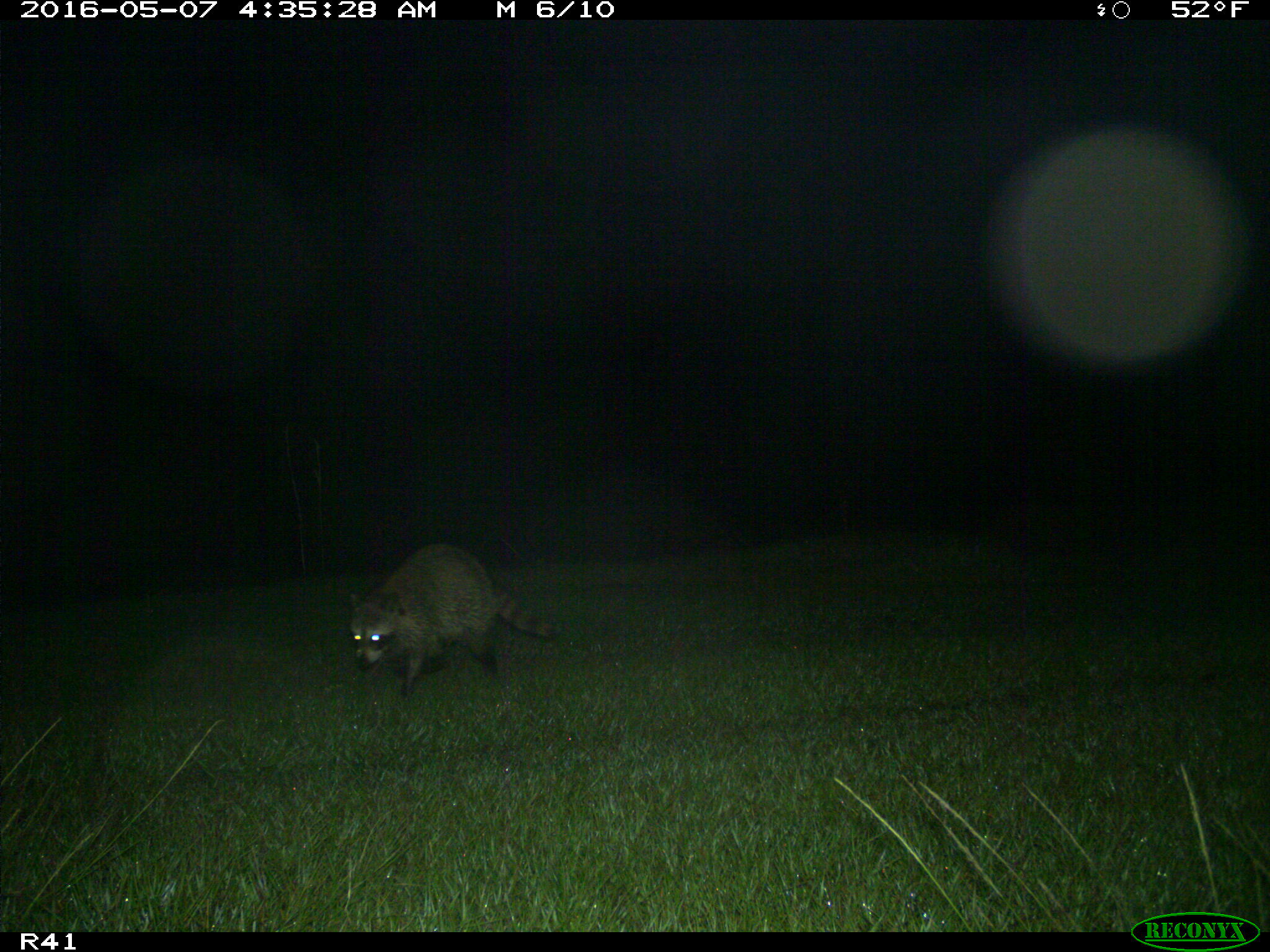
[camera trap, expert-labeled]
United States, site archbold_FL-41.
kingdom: Animalia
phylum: Chordata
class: Mammalia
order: Carnivora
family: Procyonidae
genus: Procyon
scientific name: Procyon lotor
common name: common raccoon